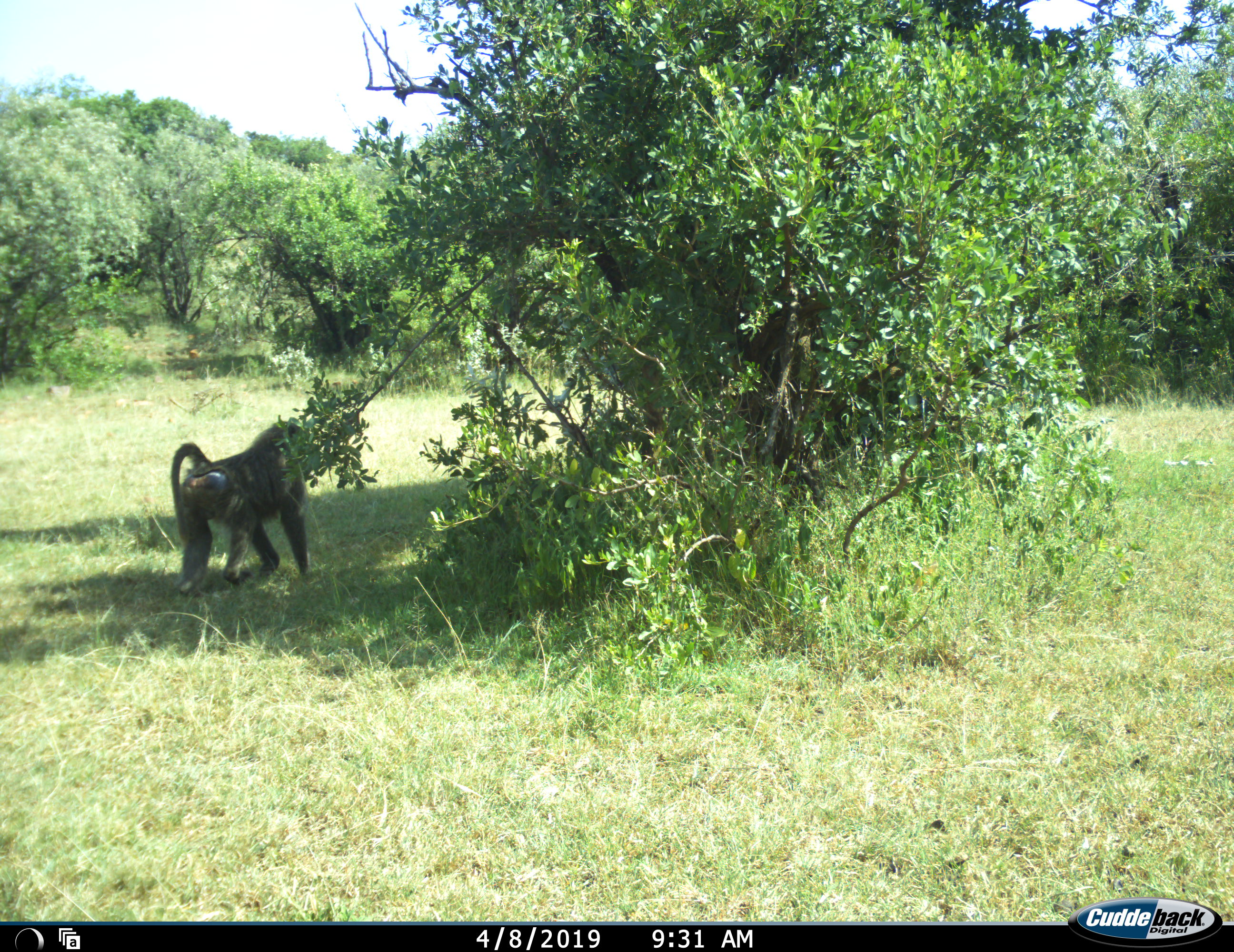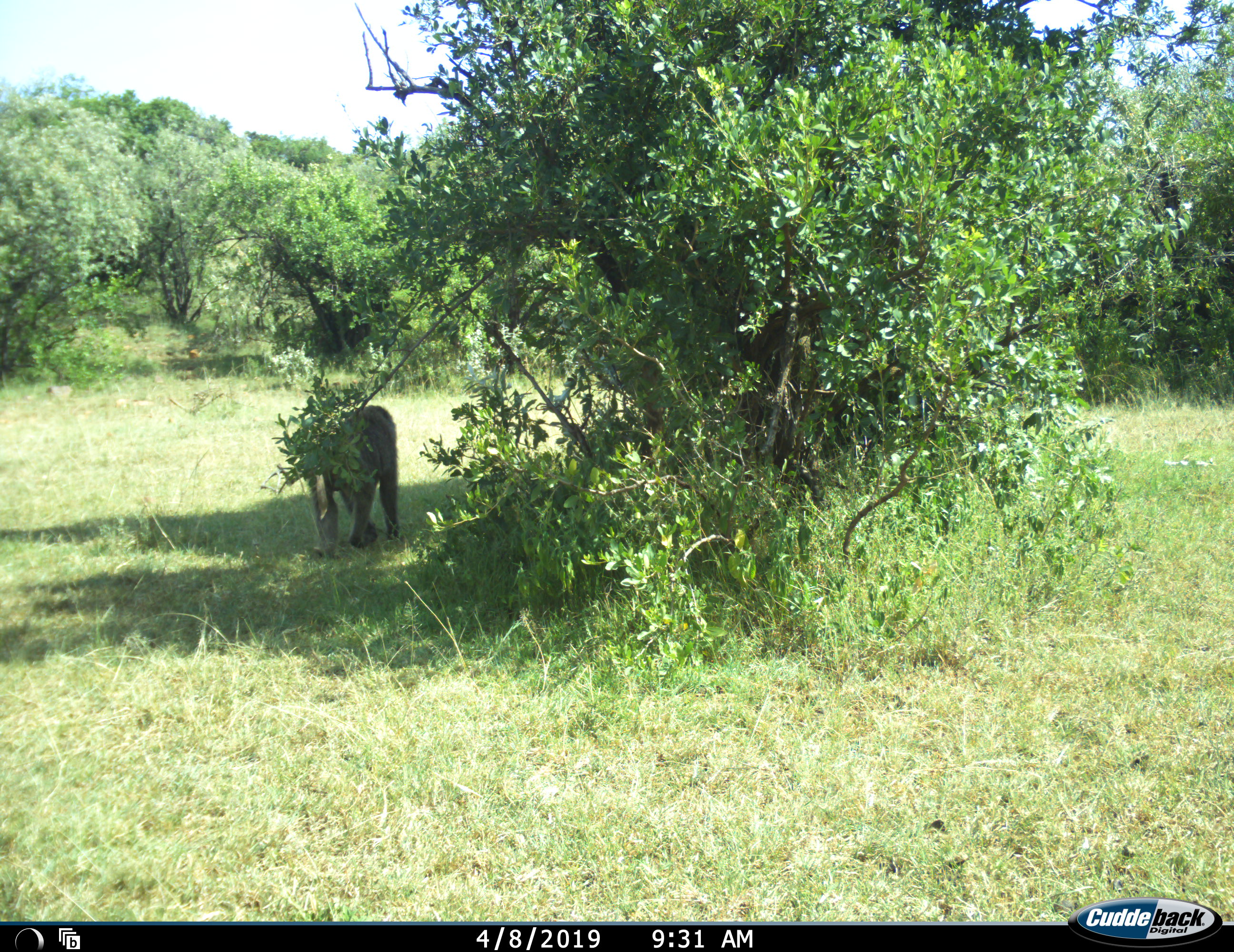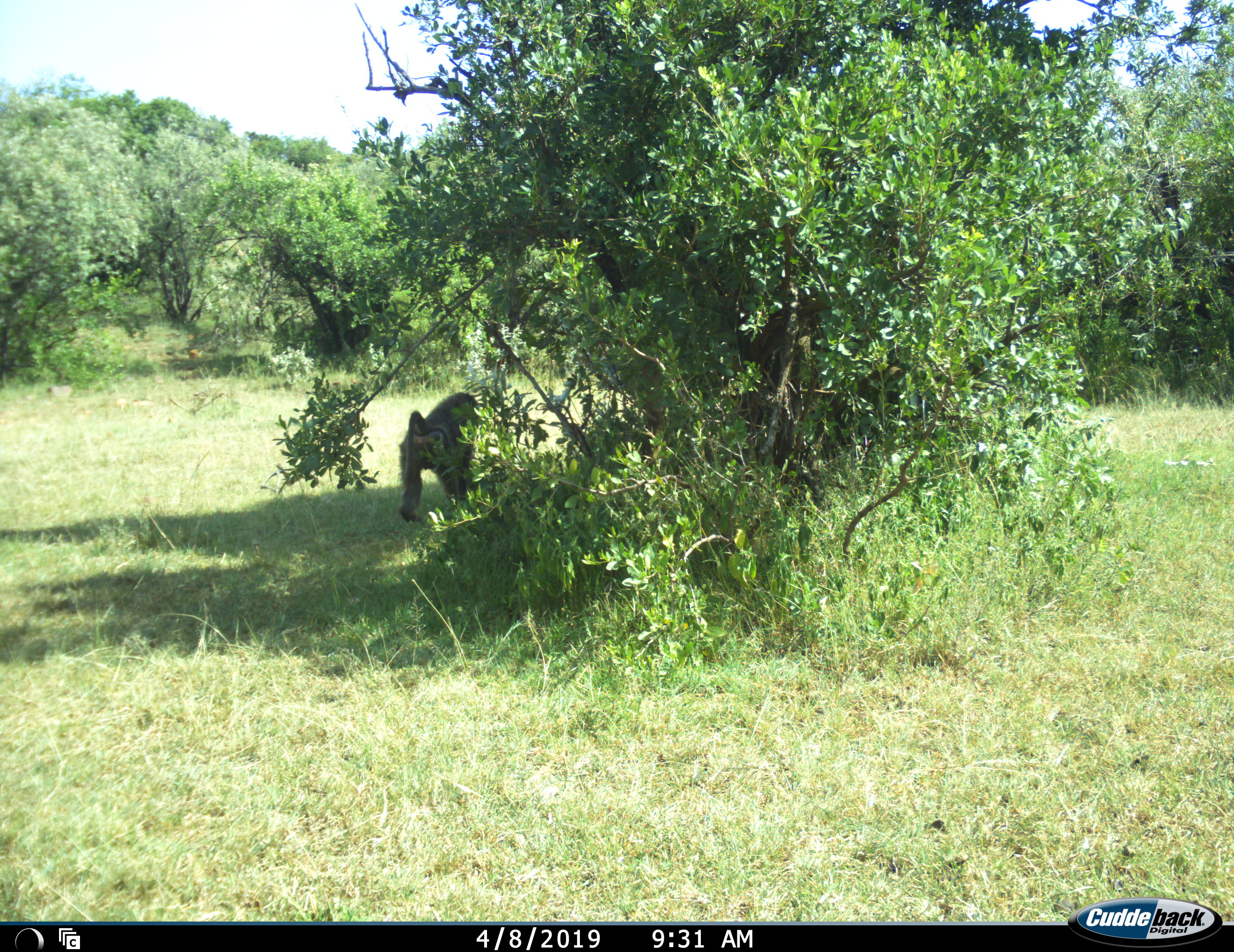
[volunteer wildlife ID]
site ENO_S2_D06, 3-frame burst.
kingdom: Animalia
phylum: Chordata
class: Mammalia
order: Primates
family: Cercopithecidae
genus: Papio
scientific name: Papio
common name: baboon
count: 1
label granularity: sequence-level